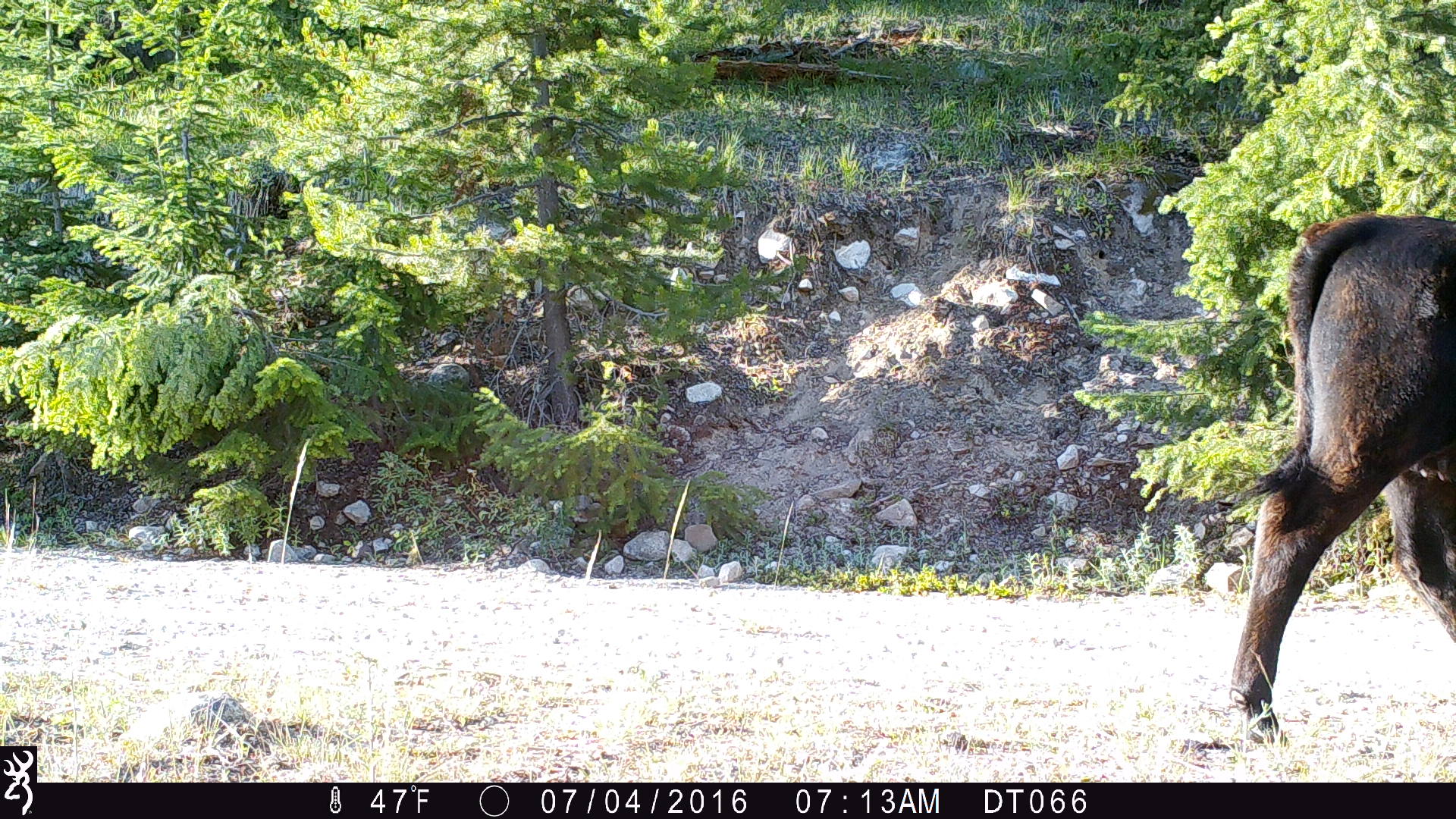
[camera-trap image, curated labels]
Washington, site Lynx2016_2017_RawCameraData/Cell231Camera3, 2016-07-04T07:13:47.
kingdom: Animalia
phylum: Chordata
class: Mammalia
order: Artiodactyla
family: Bovidae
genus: Bos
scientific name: Bos taurus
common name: domestic cattle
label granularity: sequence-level